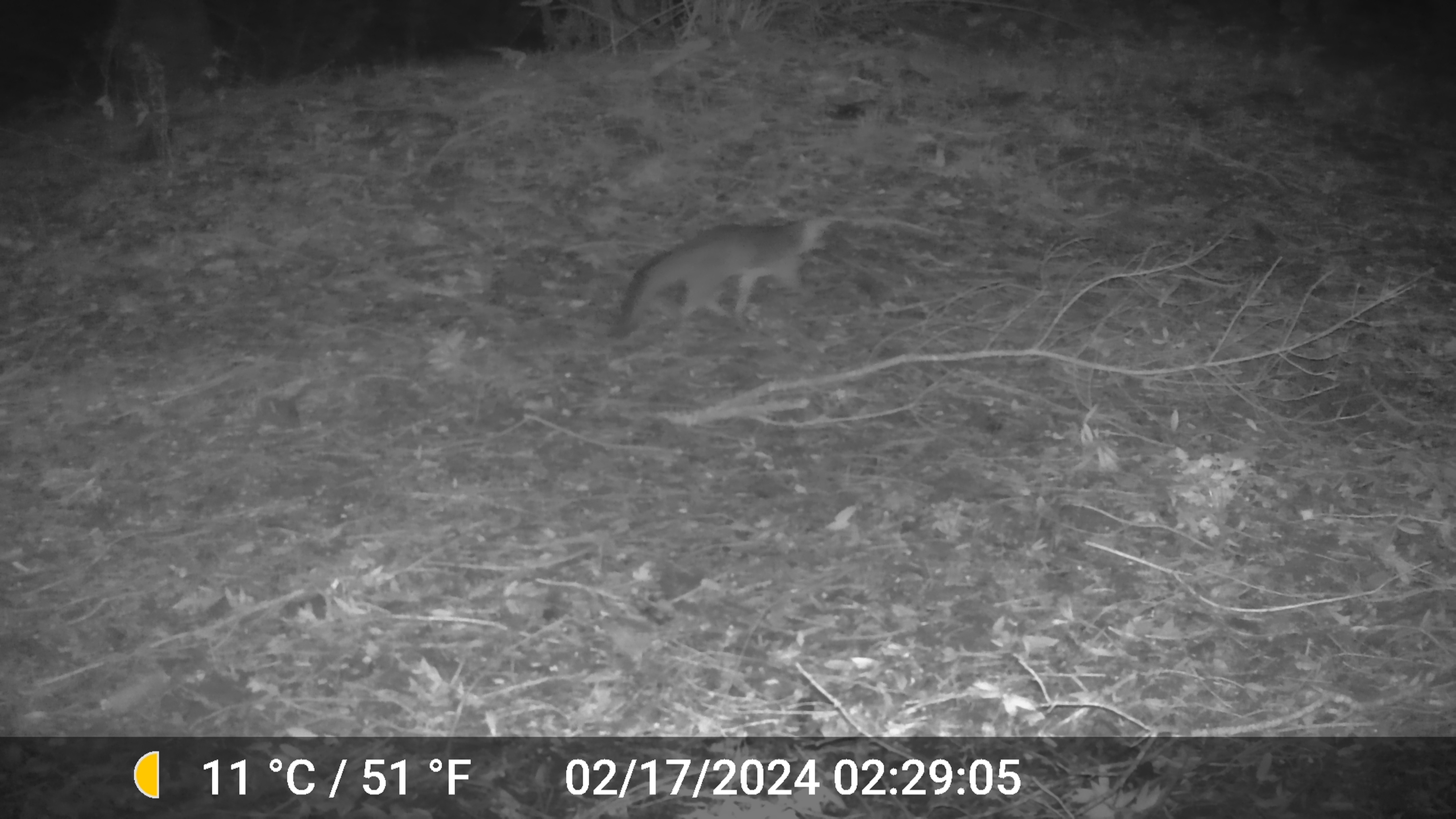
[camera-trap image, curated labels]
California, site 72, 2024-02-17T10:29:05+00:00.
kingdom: Animalia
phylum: Chordata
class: Mammalia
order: Carnivora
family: Canidae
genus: Urocyon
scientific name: Urocyon cinereoargenteus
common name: gray fox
Gray fox (Urocyon cinereoargenteus).